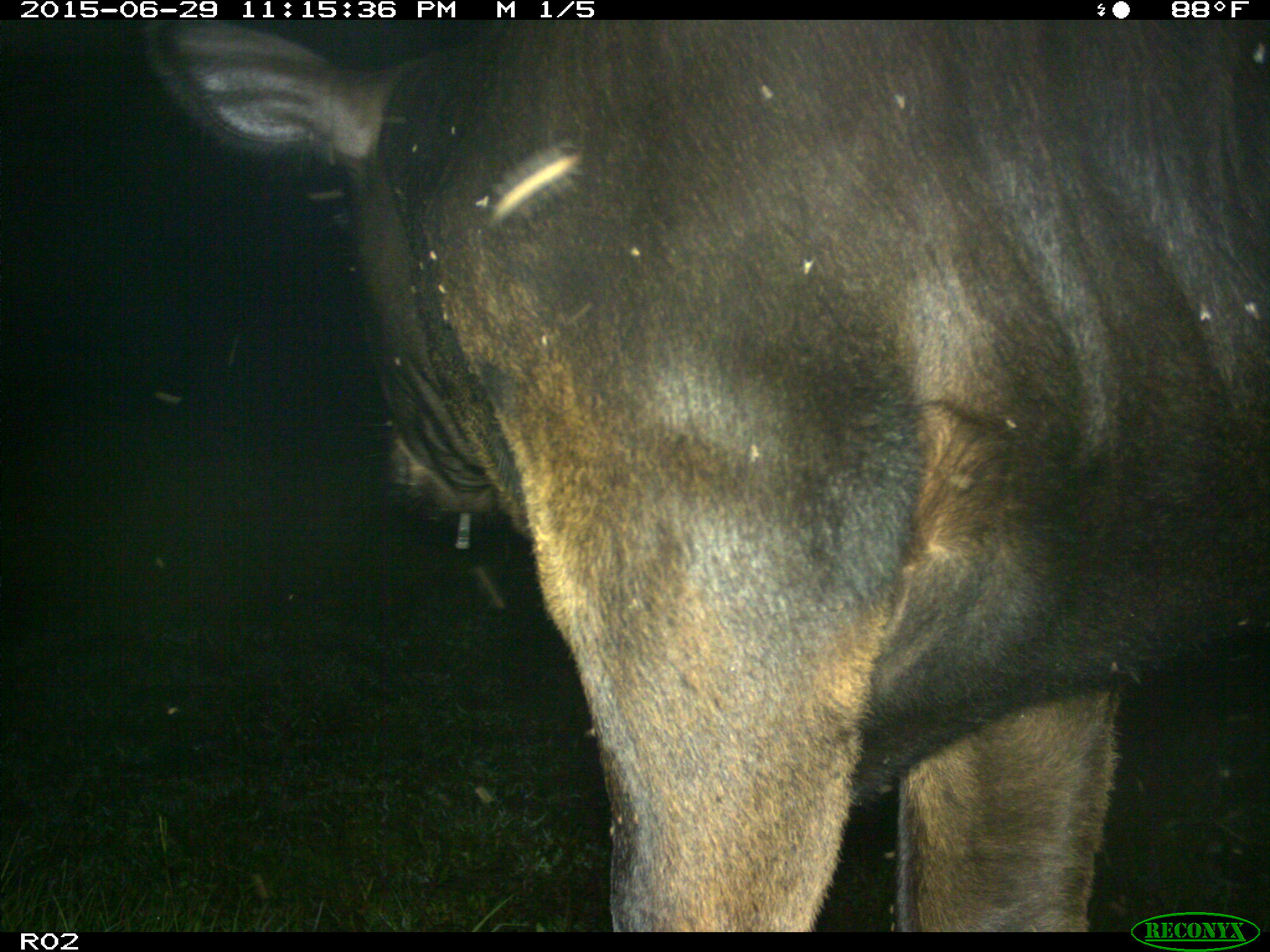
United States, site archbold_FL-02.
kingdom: Animalia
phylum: Chordata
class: Mammalia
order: Artiodactyla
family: Bovidae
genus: Bos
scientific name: Bos taurus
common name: domestic cow